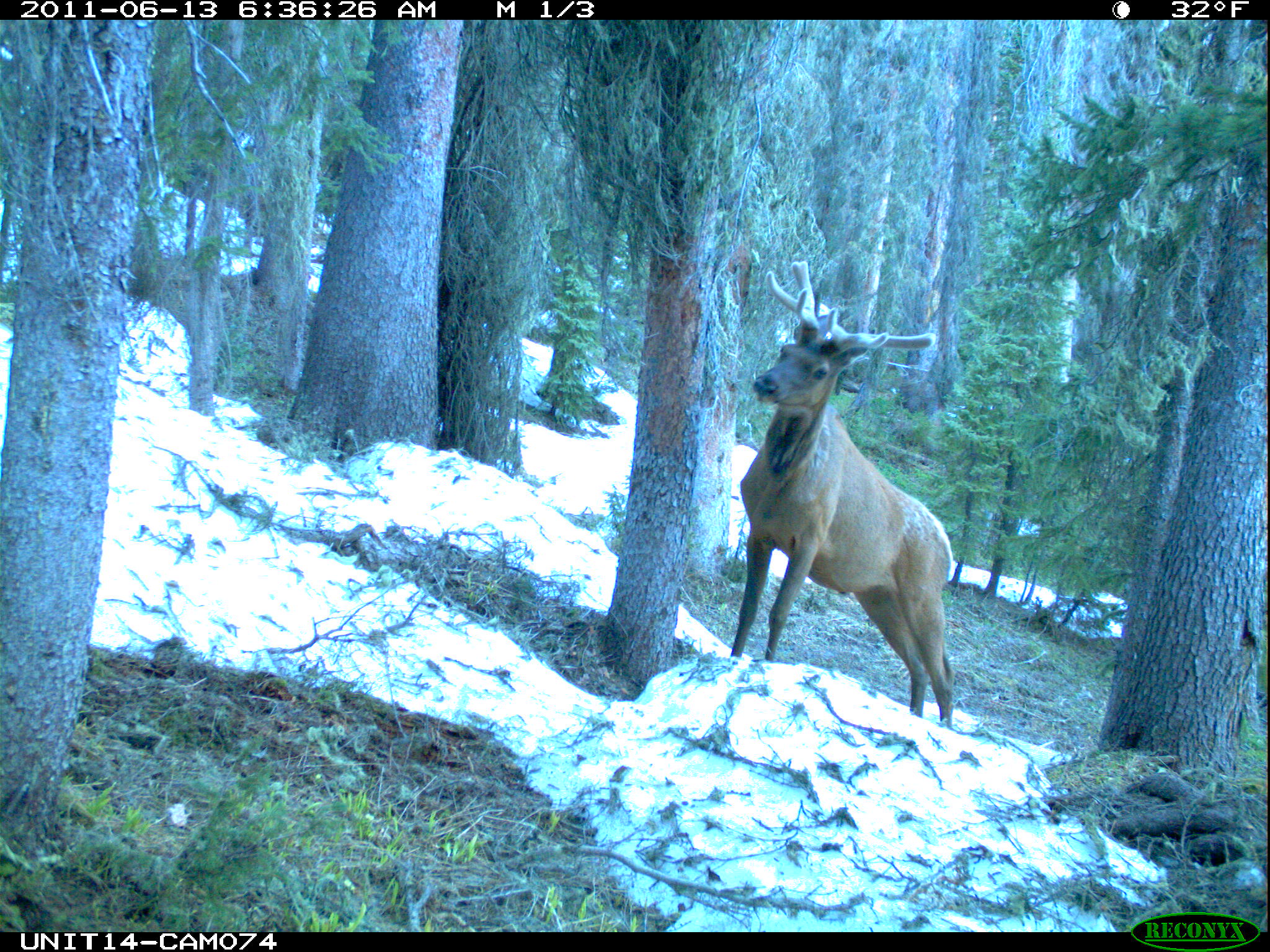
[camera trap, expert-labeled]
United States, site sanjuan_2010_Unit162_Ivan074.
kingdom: Animalia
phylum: Chordata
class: Mammalia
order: Artiodactyla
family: Cervidae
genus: Cervus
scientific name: Cervus elaphus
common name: red deer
Cervus elaphus (red deer).